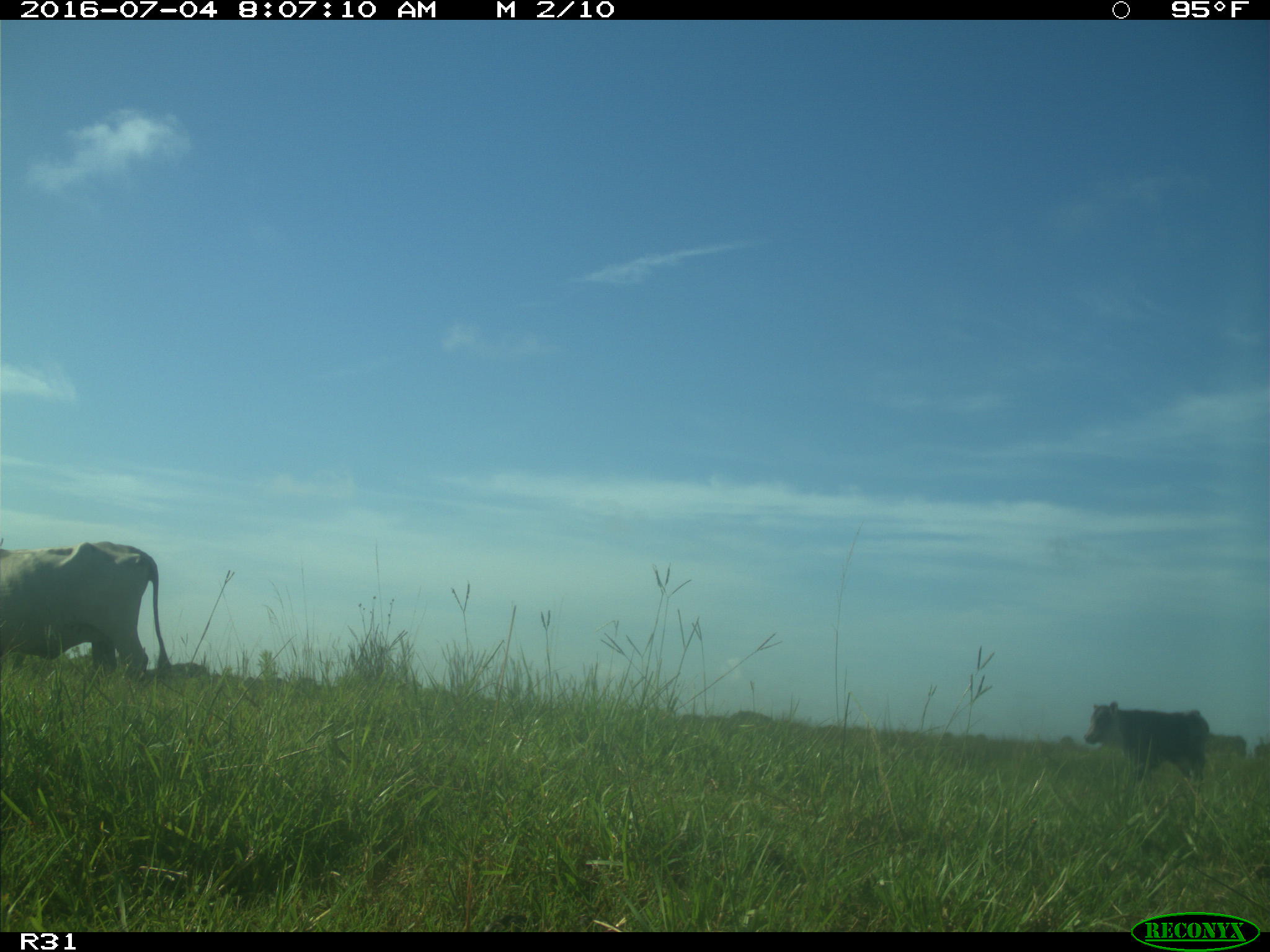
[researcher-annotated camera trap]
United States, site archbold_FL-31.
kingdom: Animalia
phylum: Chordata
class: Mammalia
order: Artiodactyla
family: Bovidae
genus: Bos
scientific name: Bos taurus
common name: domestic cow